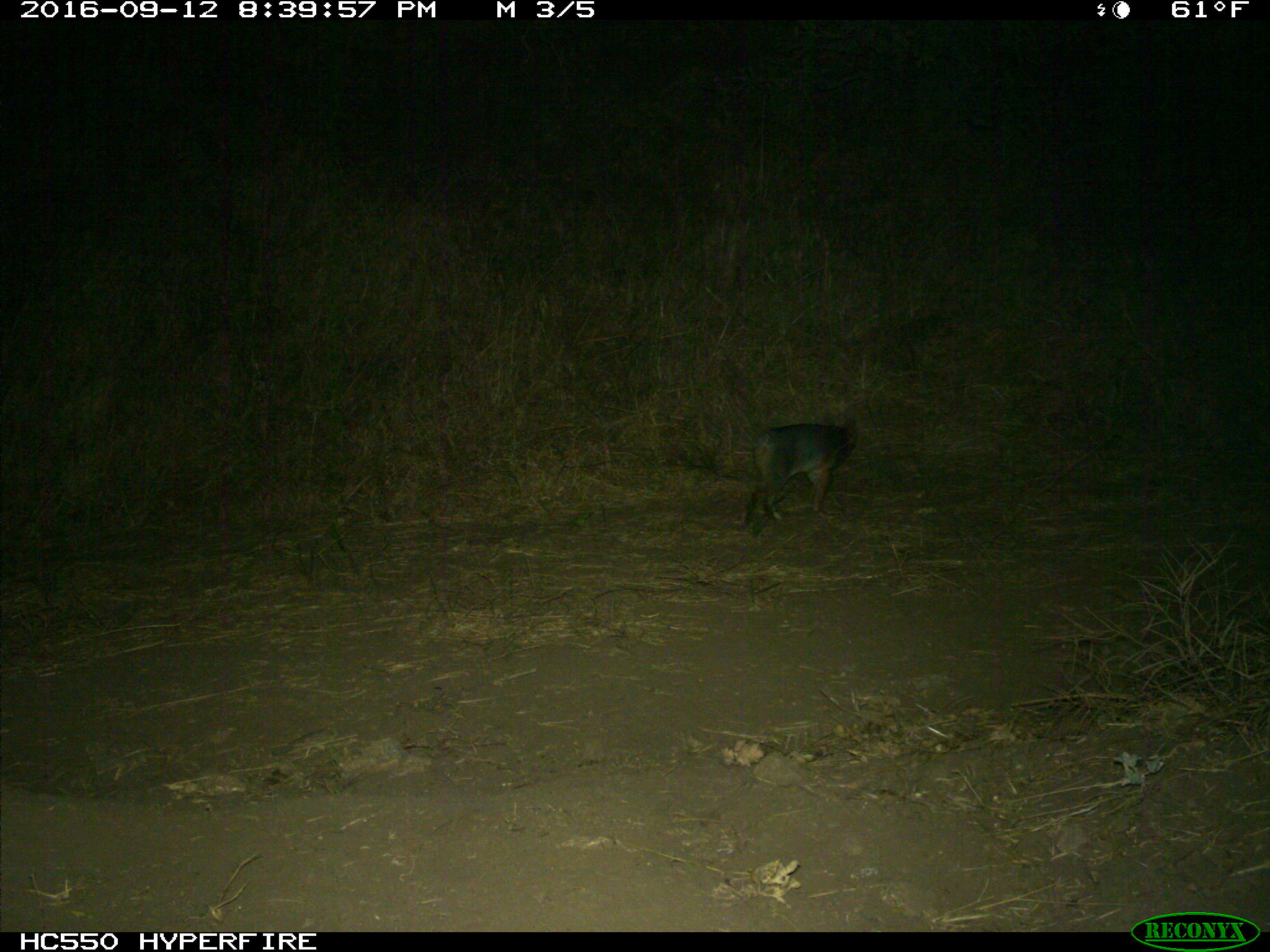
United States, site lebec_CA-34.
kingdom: Animalia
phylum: Chordata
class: Mammalia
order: Carnivora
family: Canidae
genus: Urocyon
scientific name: Urocyon cinereoargenteus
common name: gray fox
Urocyon cinereoargenteus (gray fox).